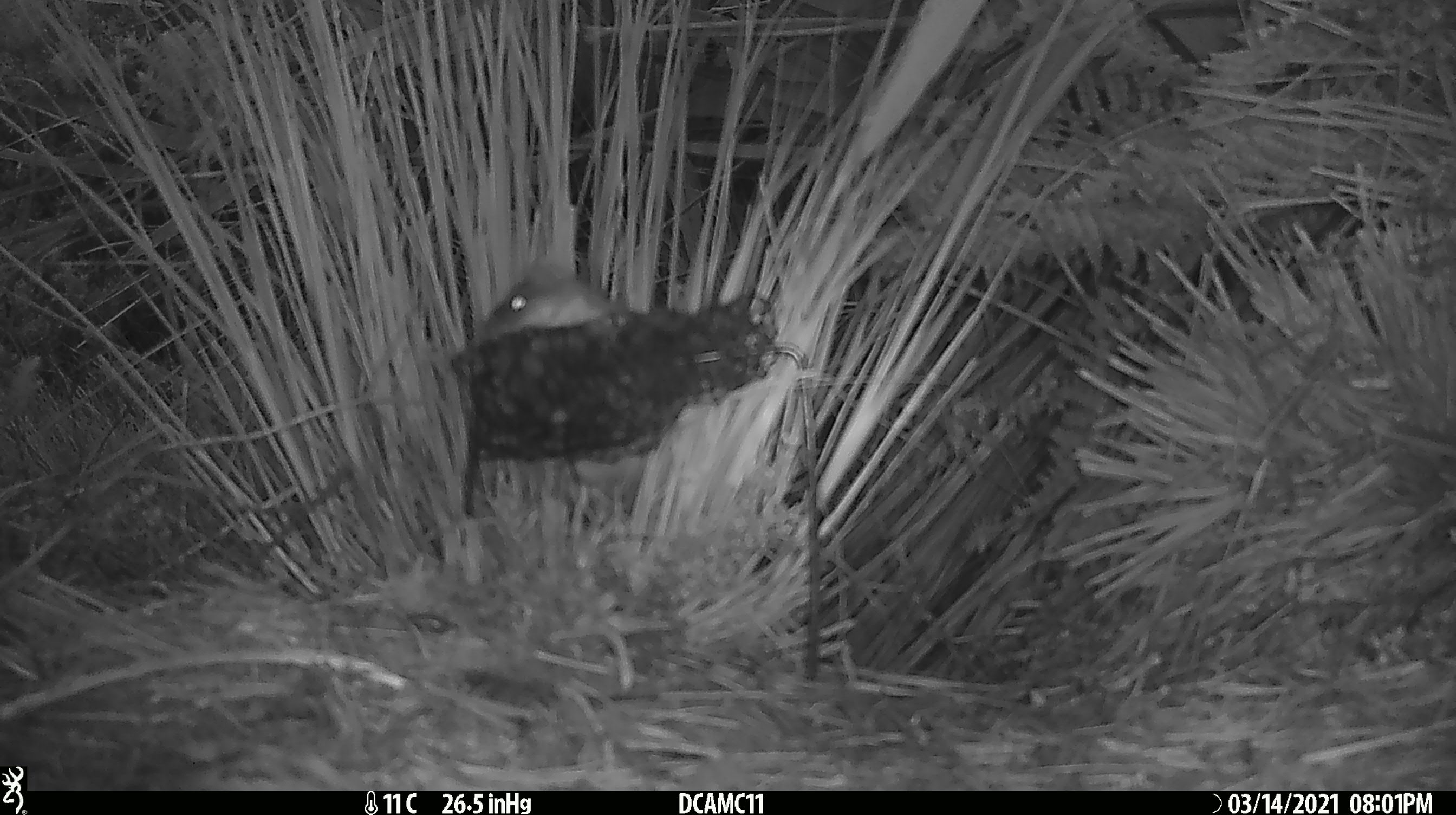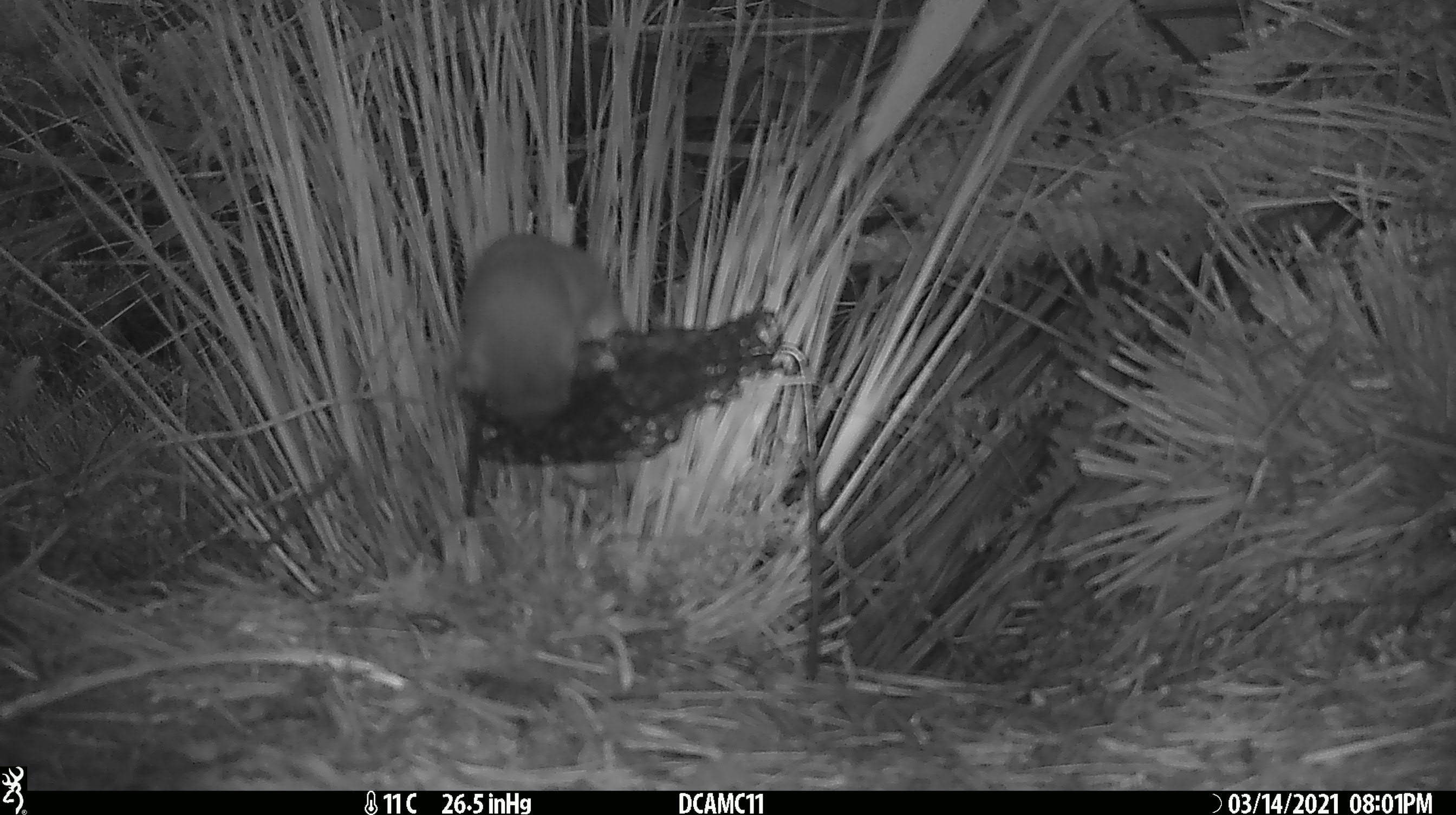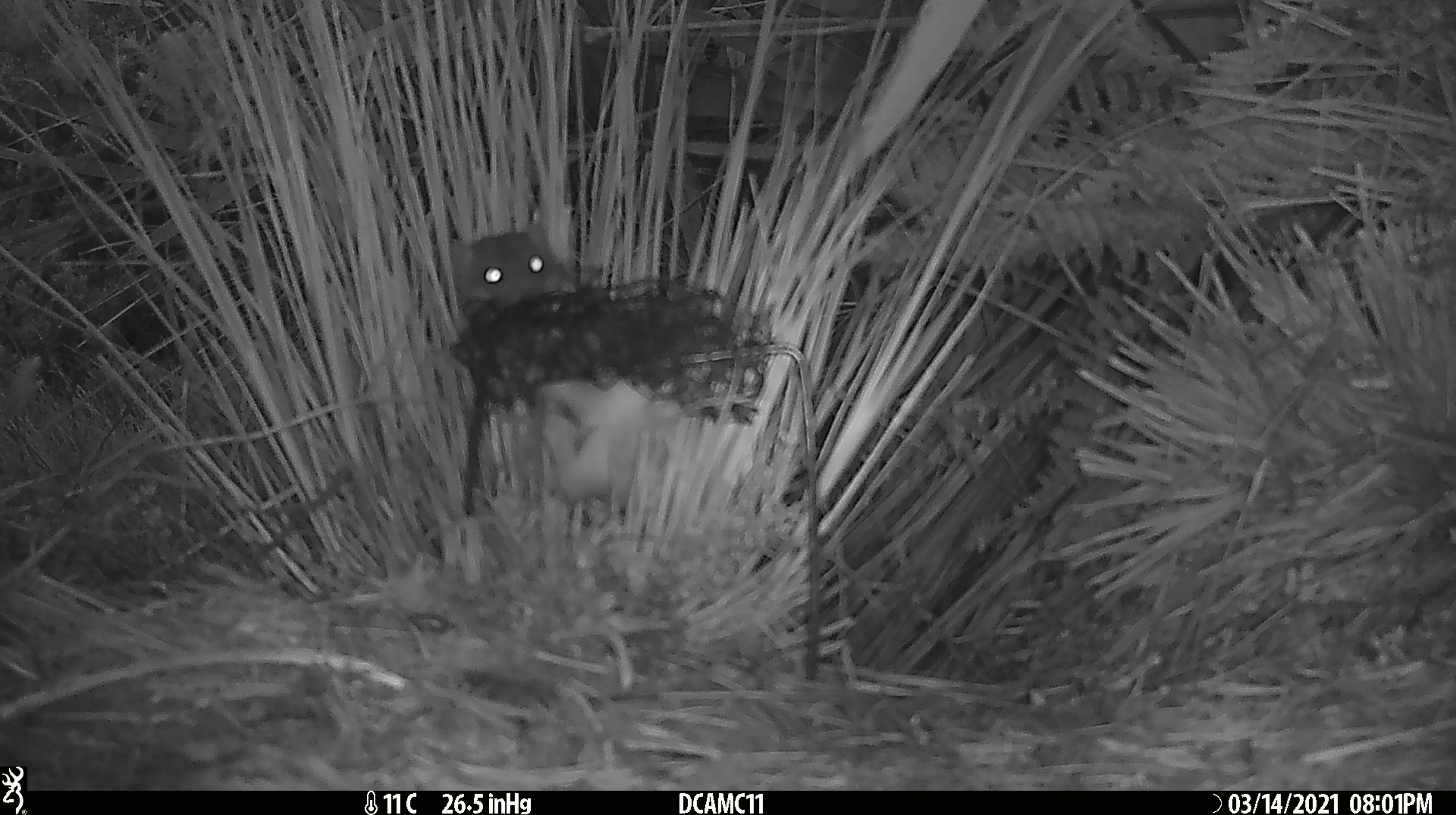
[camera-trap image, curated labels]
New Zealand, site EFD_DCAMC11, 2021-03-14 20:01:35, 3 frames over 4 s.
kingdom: Animalia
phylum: Chordata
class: Mammalia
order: Carnivora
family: Mustelidae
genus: Mustela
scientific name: Mustela erminea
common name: stoat